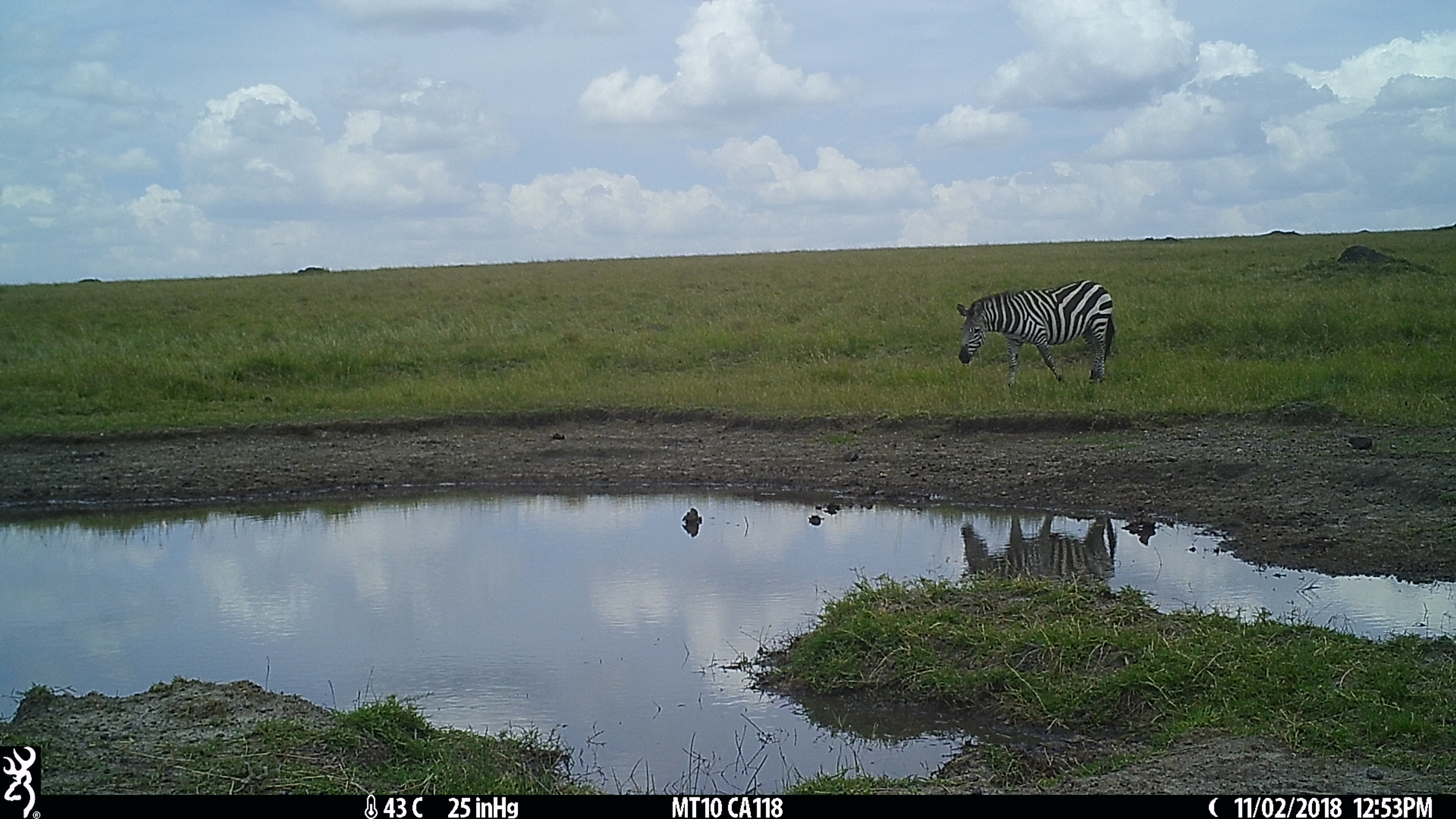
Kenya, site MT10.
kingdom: Animalia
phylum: Chordata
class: Mammalia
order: Perissodactyla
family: Equidae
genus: Equus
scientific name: Equus quagga burchellii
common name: burchell's zebra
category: zebra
Zebra (burchell's zebra) (Equus quagga burchellii).